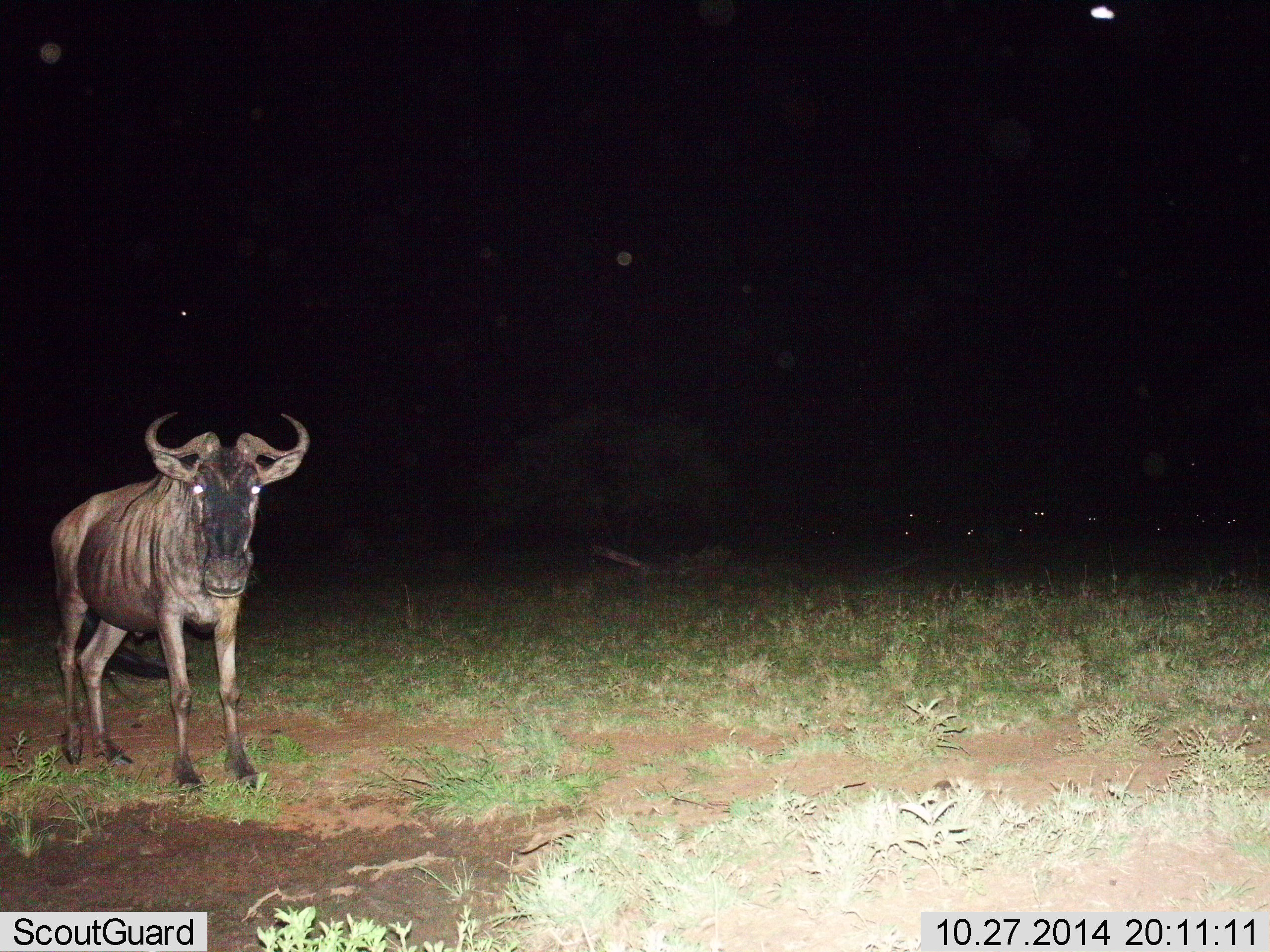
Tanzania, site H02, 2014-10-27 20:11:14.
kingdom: Animalia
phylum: Chordata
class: Mammalia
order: Artiodactyla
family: Bovidae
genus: Connochaetes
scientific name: Connochaetes taurinus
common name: blue wildebeest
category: wildebeest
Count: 1.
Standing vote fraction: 90%.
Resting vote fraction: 0%.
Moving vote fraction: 10%.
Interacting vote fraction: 0%.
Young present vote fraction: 0%.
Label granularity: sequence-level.